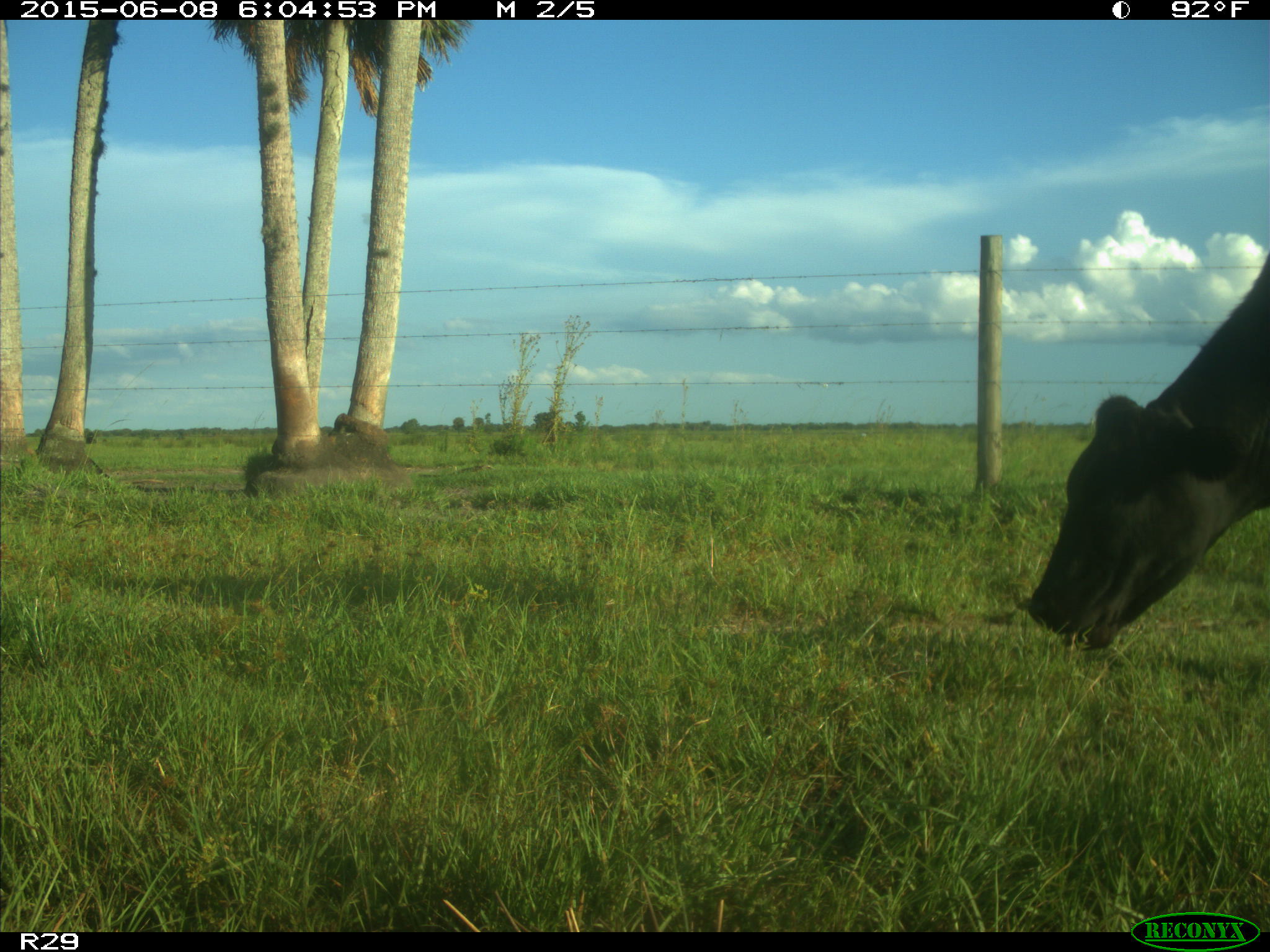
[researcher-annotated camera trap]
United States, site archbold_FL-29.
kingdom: Animalia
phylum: Chordata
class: Mammalia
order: Artiodactyla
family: Bovidae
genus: Bos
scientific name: Bos taurus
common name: domestic cow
Bos taurus (domestic cow).